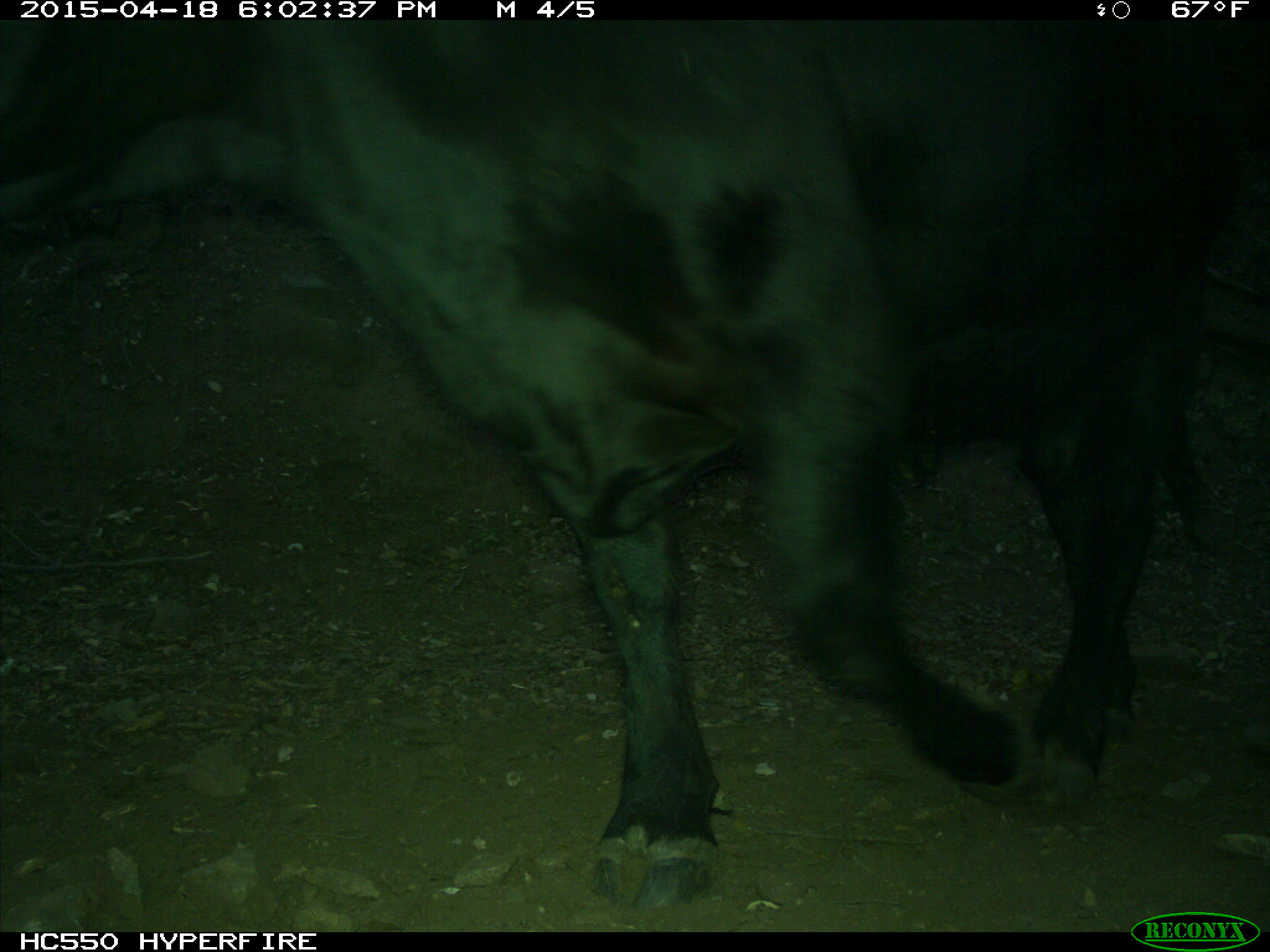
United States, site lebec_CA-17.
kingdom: Animalia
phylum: Chordata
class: Mammalia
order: Artiodactyla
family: Bovidae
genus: Bos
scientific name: Bos taurus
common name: domestic cow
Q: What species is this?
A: Bos taurus (domestic cow).